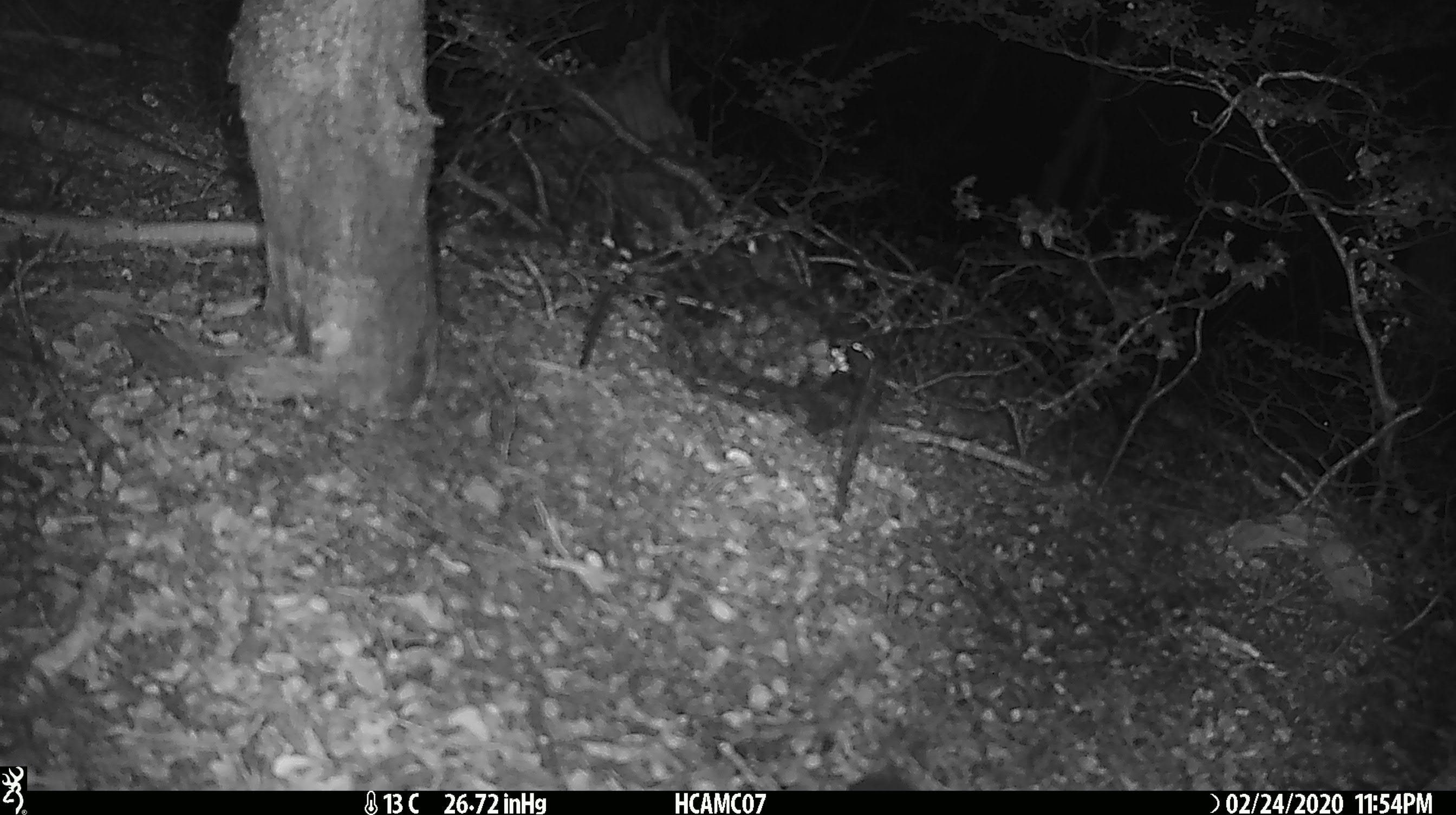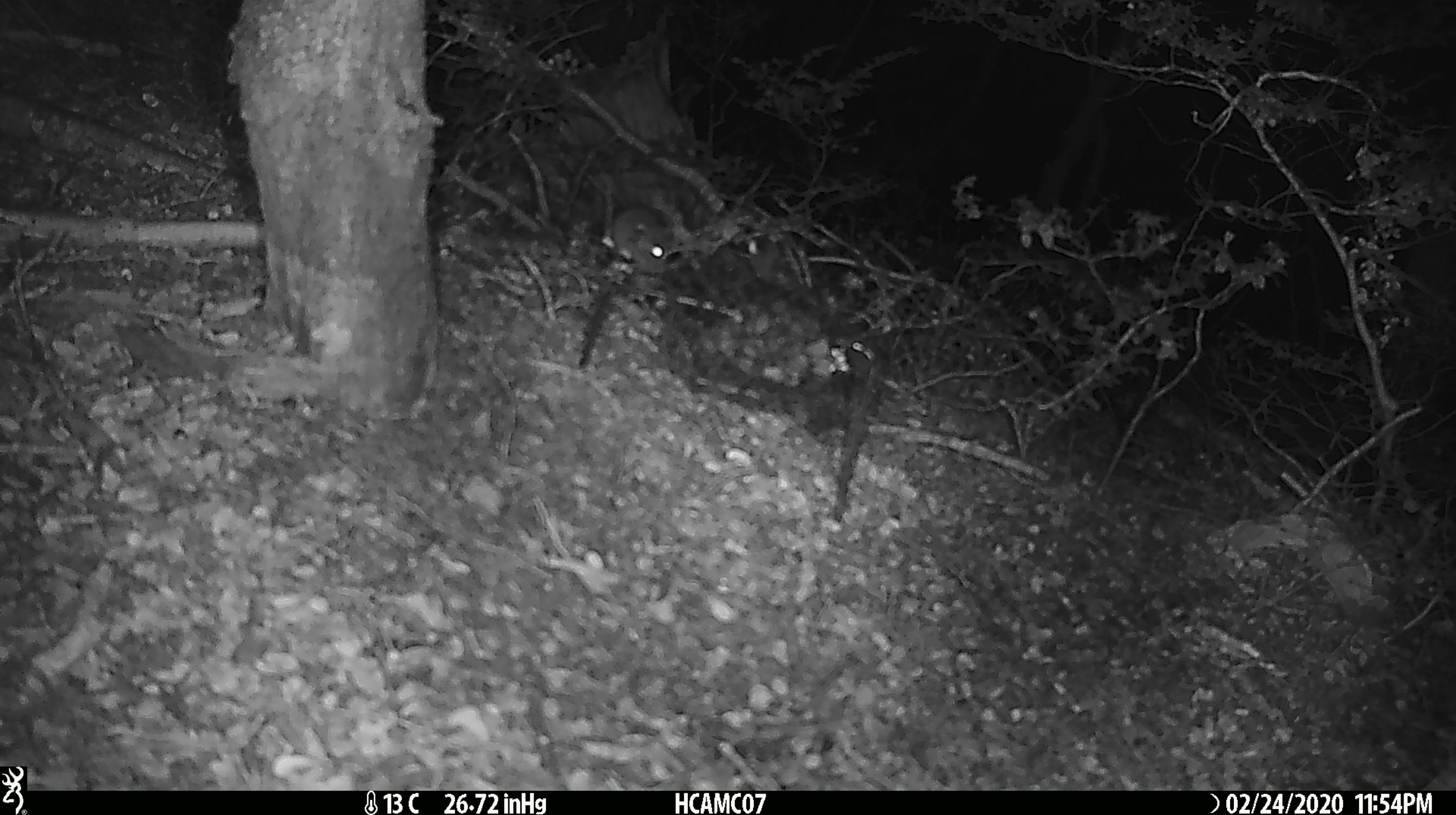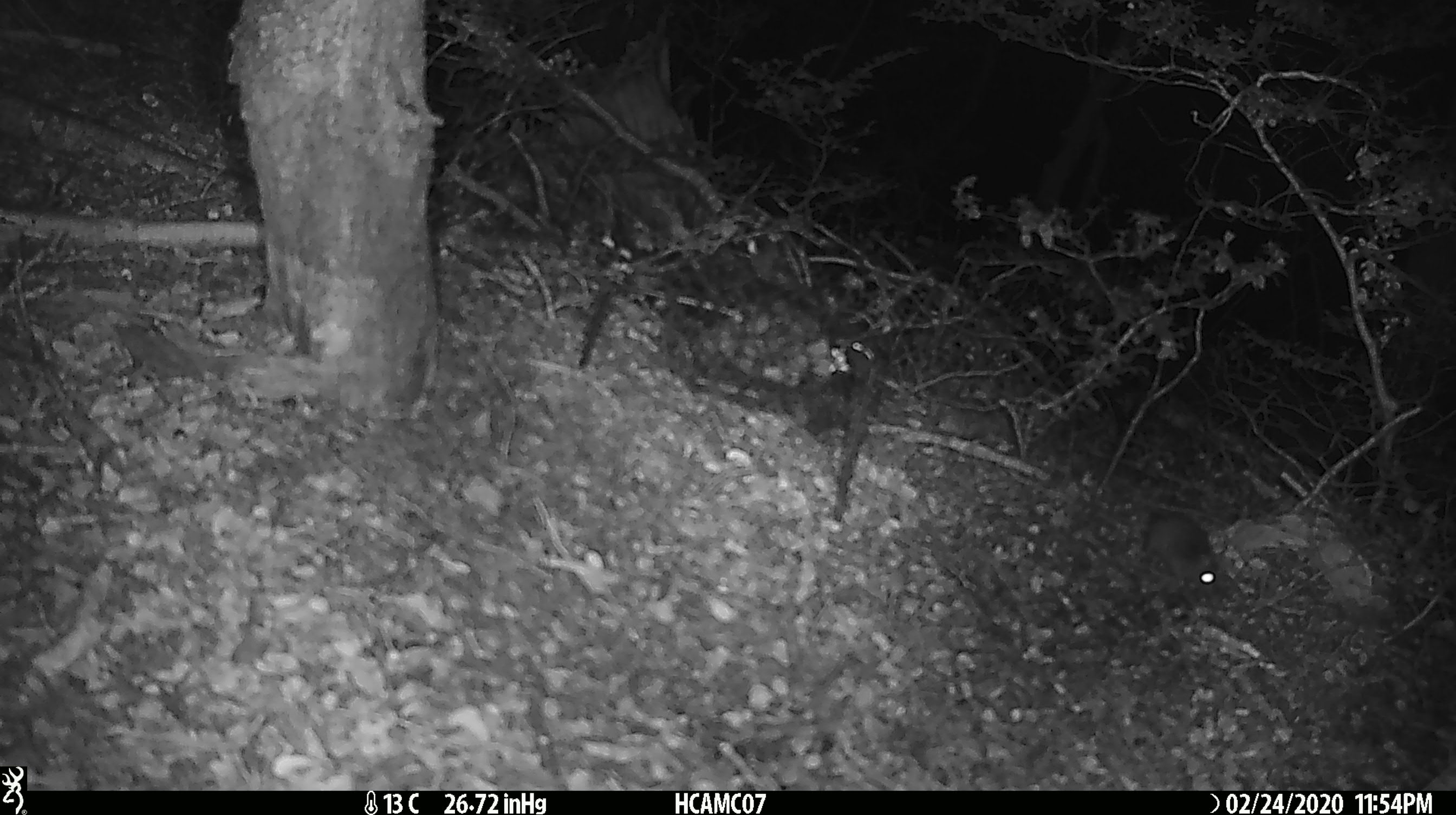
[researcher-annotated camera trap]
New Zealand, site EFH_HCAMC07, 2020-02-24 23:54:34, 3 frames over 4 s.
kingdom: Animalia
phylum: Chordata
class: Mammalia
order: Rodentia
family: Muridae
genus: Mus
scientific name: Mus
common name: mouse